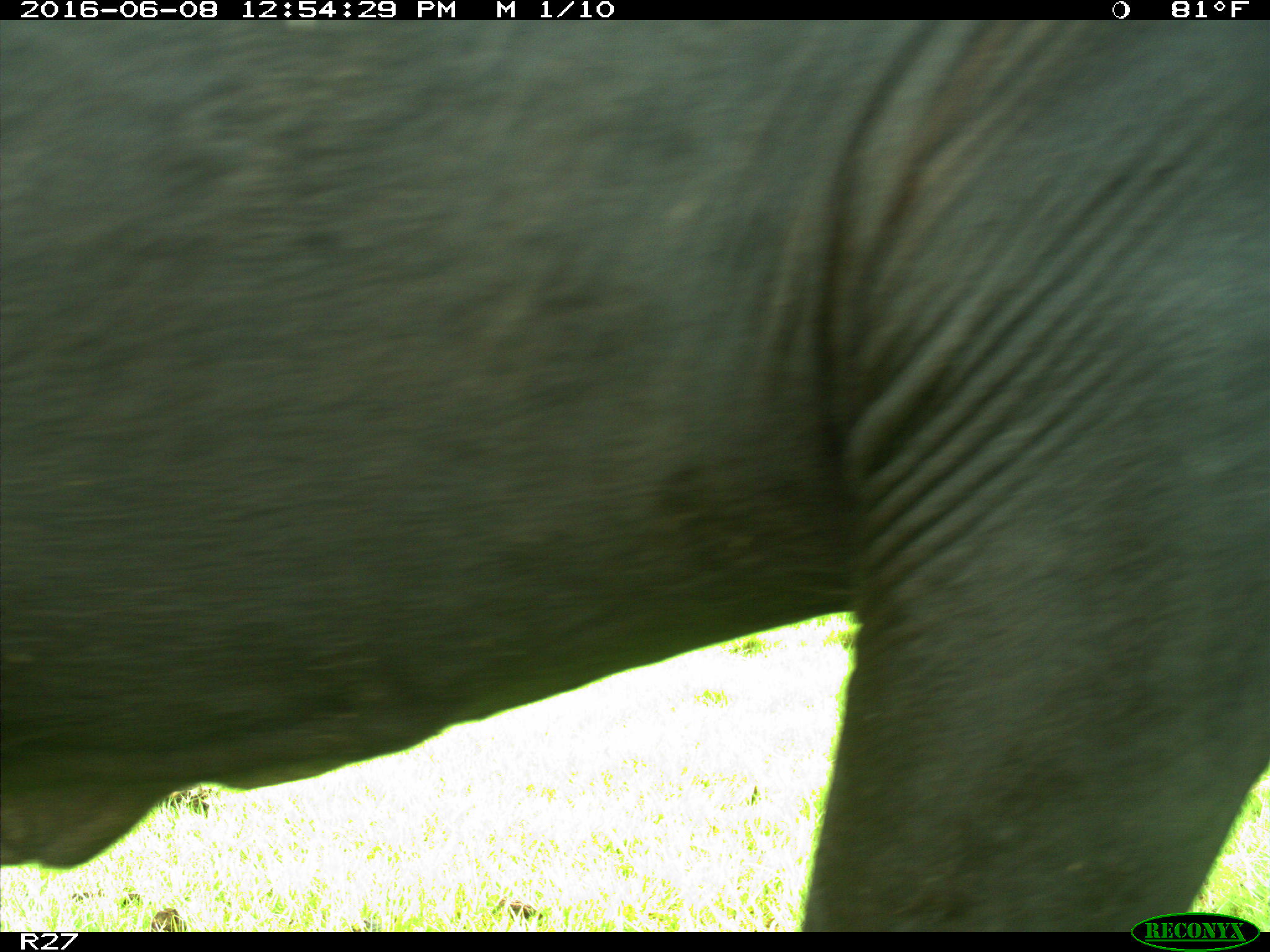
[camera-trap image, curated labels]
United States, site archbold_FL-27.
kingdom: Animalia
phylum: Chordata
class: Mammalia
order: Artiodactyla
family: Bovidae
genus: Bos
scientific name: Bos taurus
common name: domestic cow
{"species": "Bos taurus (domestic cow)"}